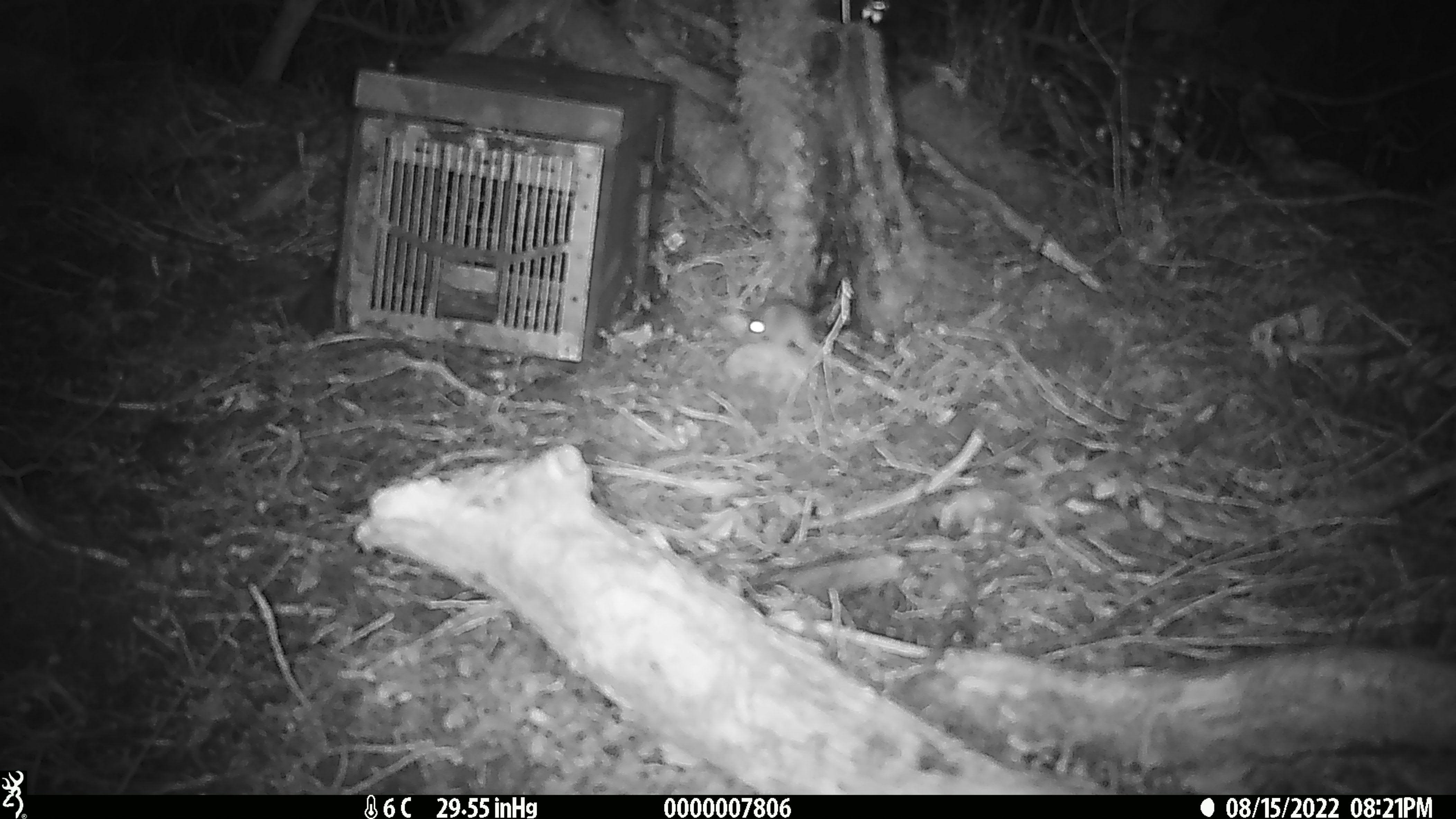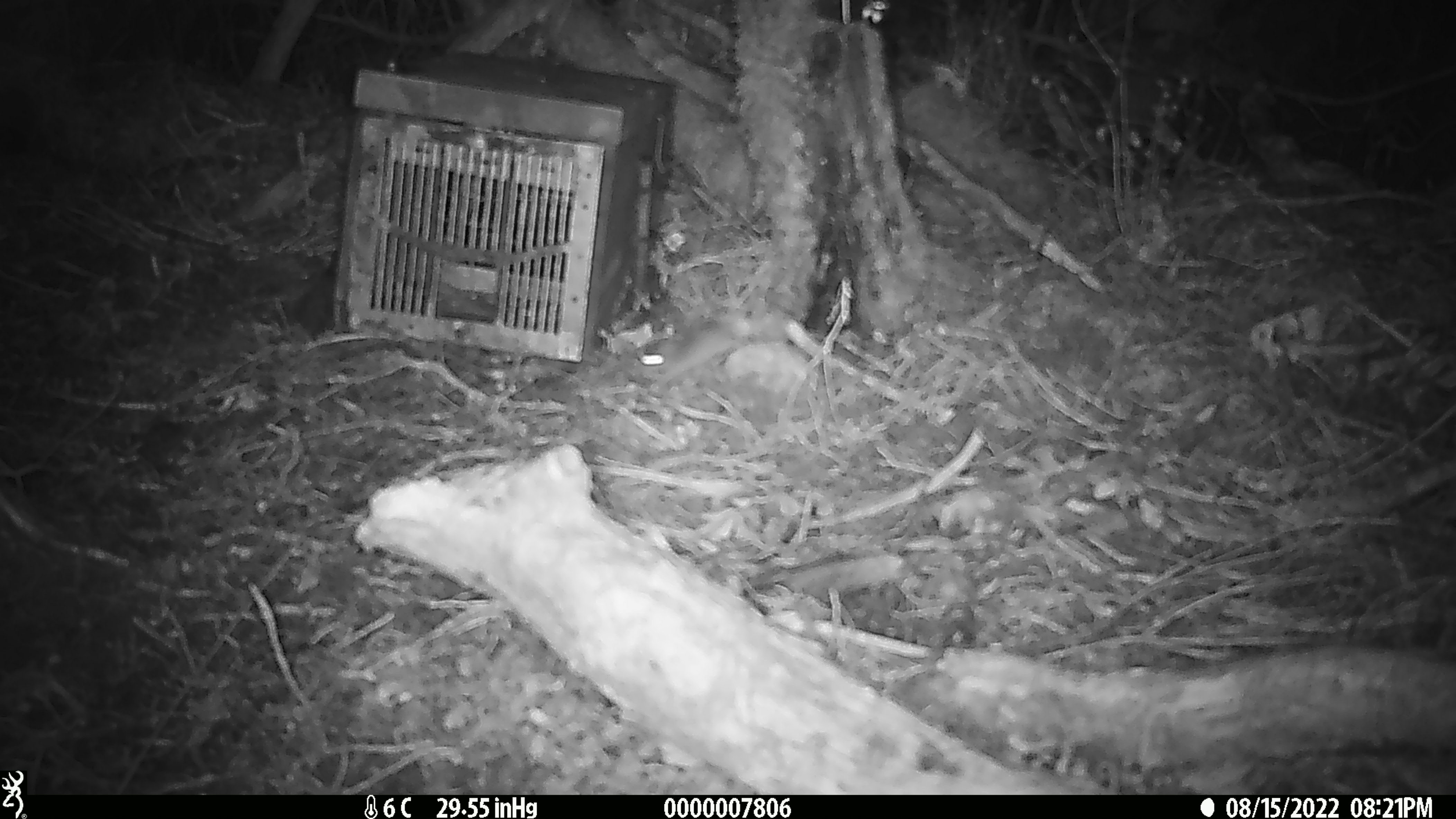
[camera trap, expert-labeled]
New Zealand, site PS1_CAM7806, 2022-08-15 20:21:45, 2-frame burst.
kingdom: Animalia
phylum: Chordata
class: Mammalia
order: Rodentia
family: Muridae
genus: Mus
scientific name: Mus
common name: mouse